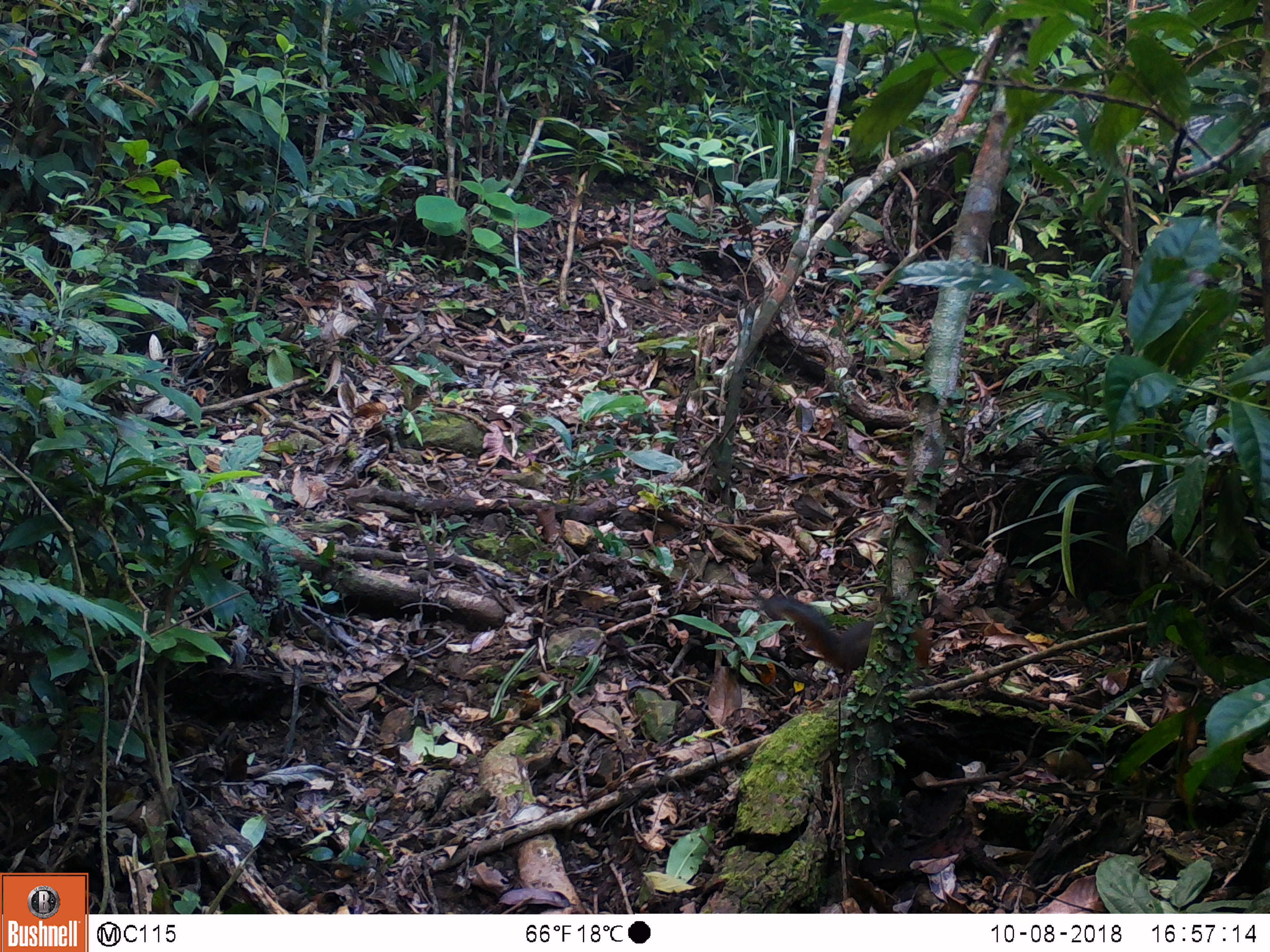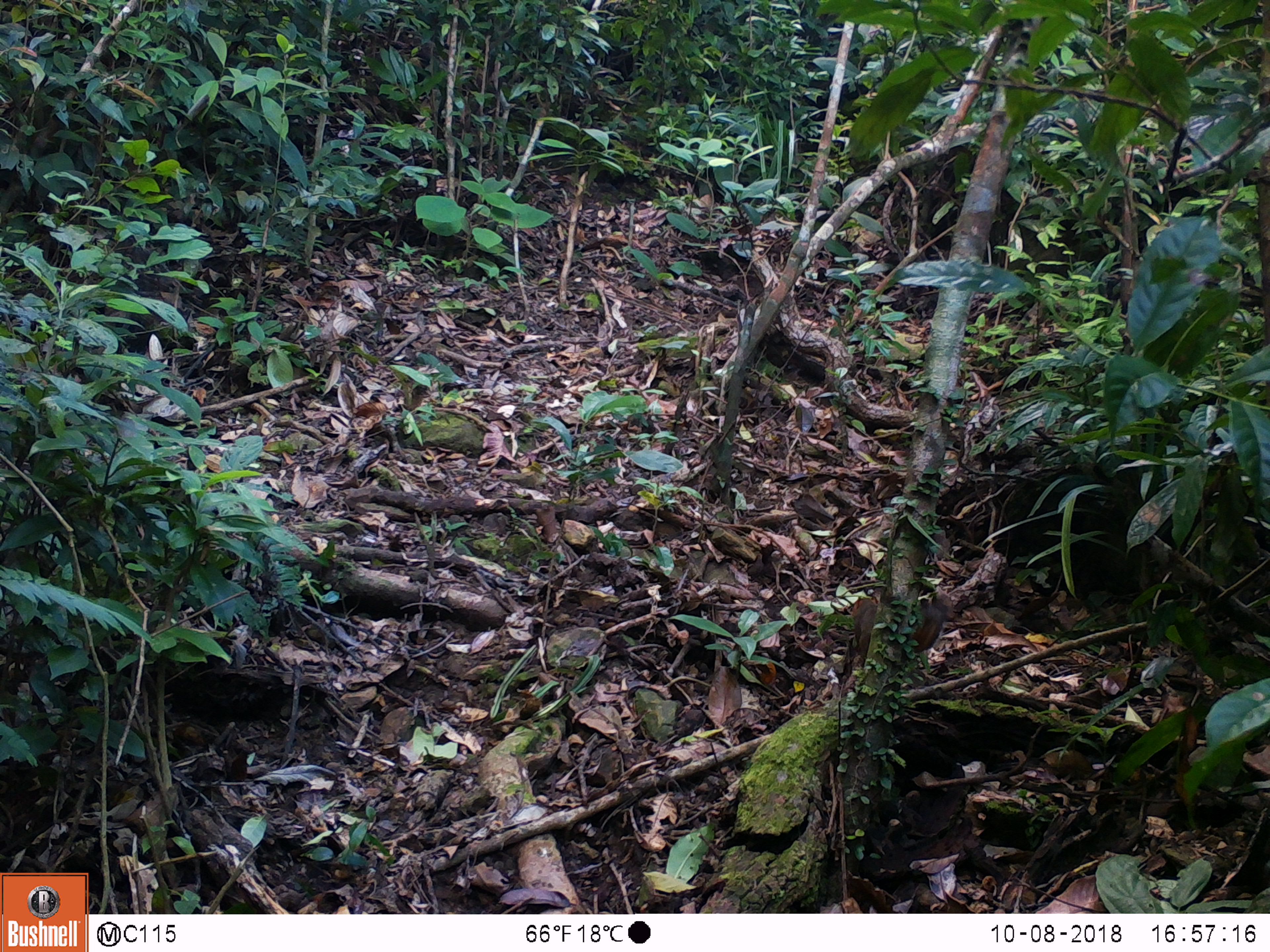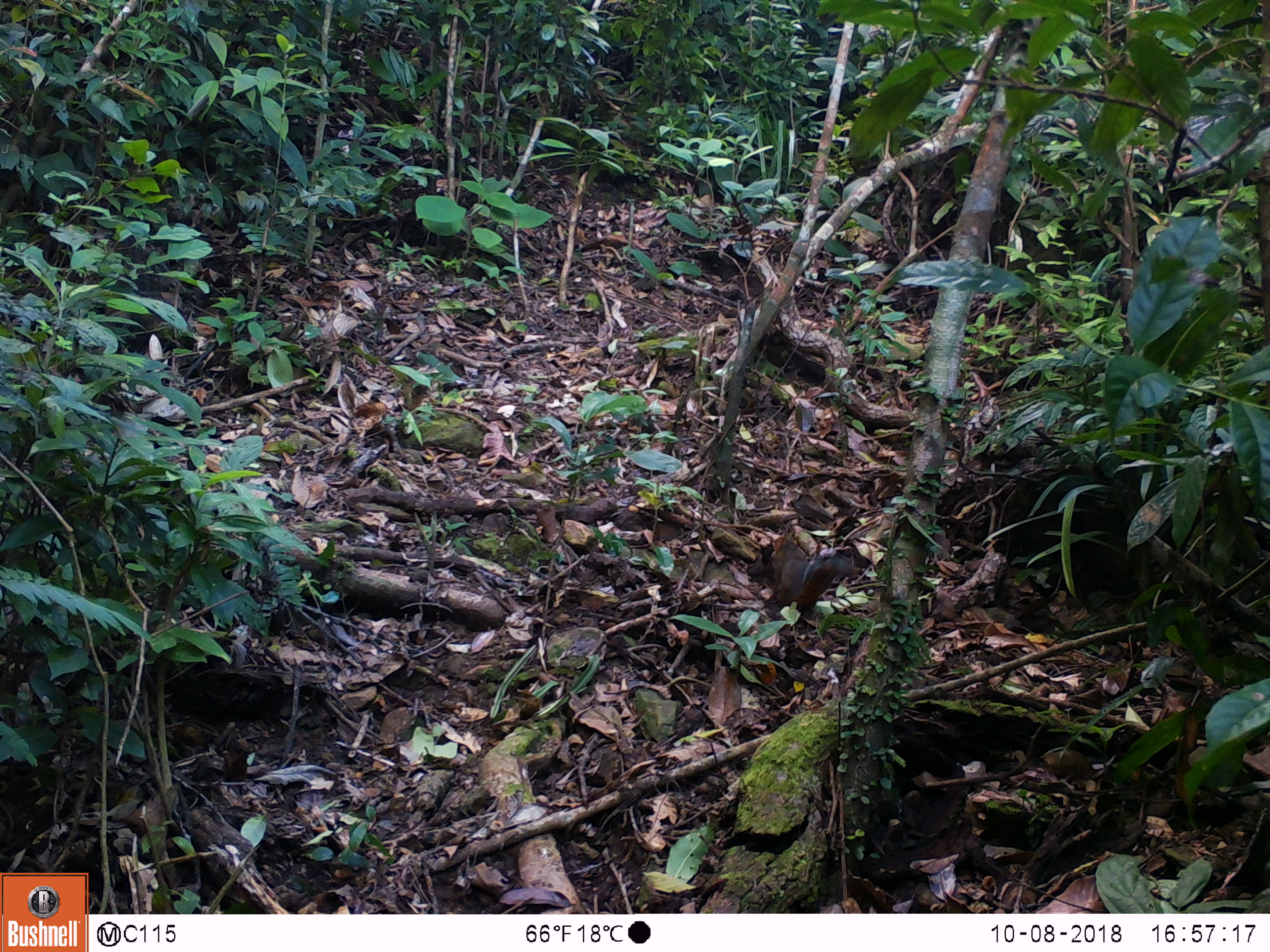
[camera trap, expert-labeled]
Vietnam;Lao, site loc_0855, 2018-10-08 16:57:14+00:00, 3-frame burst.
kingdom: Animalia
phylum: Chordata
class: Mammalia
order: Rodentia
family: Sciuridae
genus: Dremomys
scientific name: Dremomys rufigenis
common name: red-cheeked squirrel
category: red cheeked squirrel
Red cheeked squirrel (red-cheeked squirrel) (Dremomys rufigenis). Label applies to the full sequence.